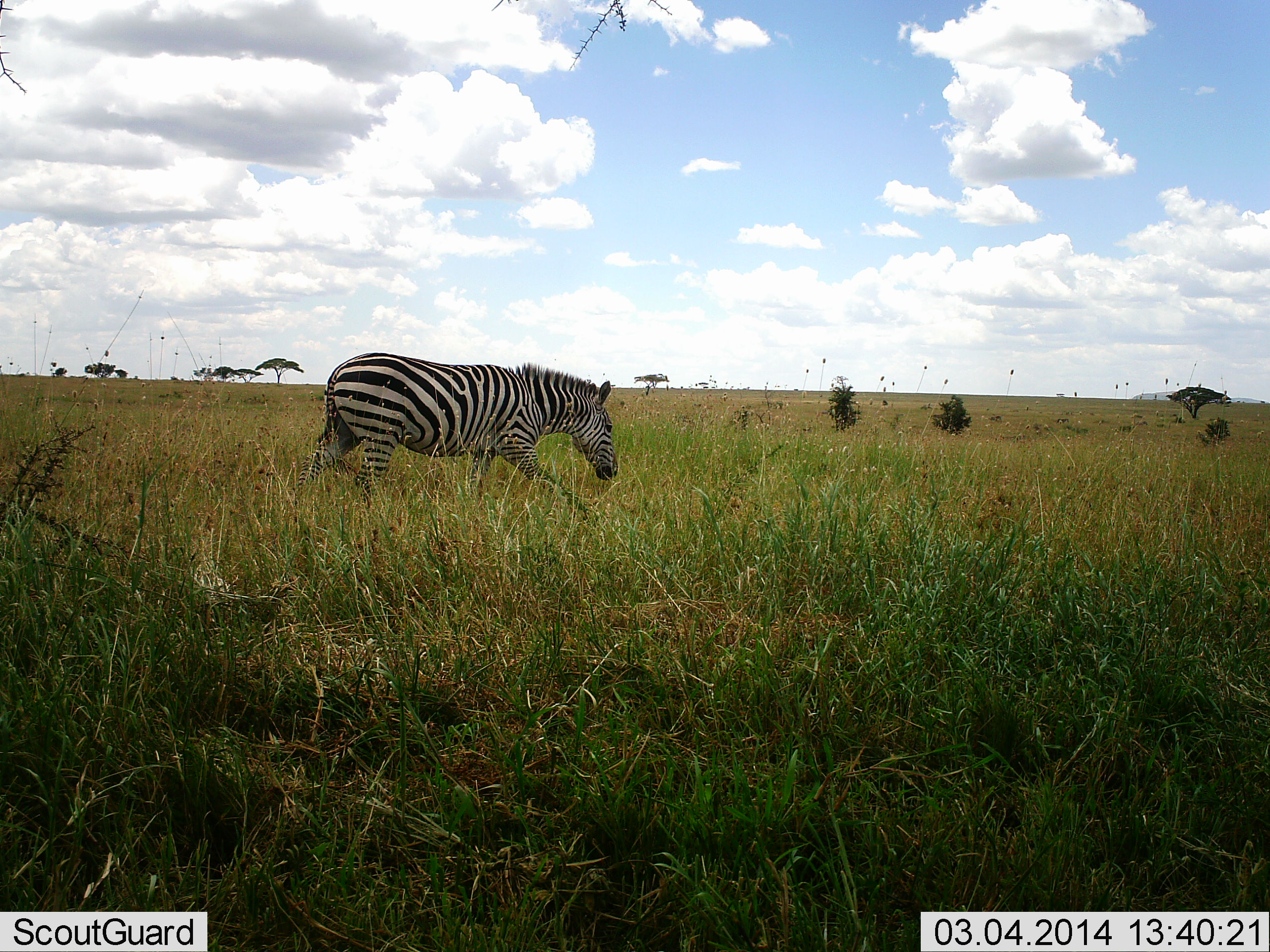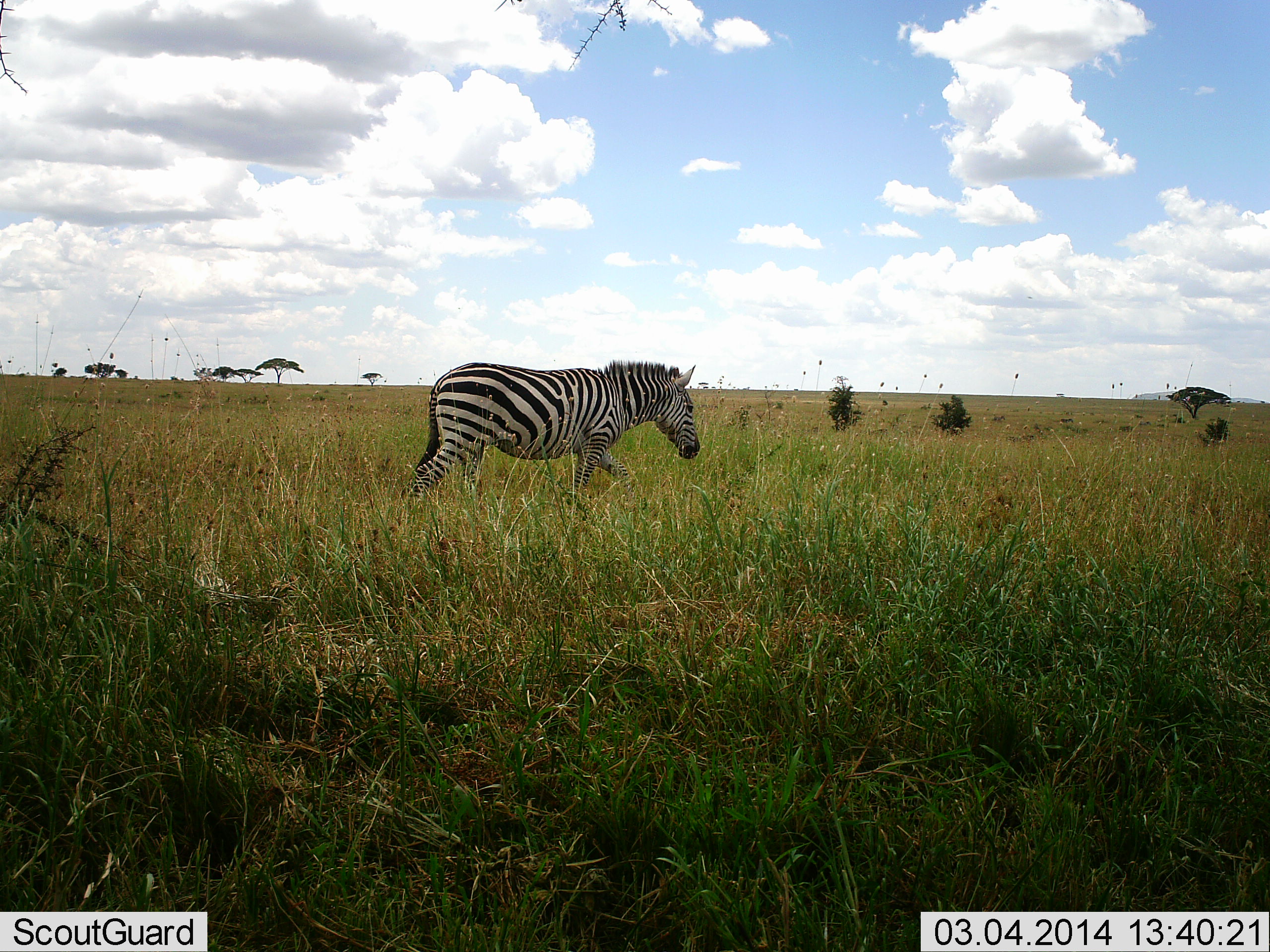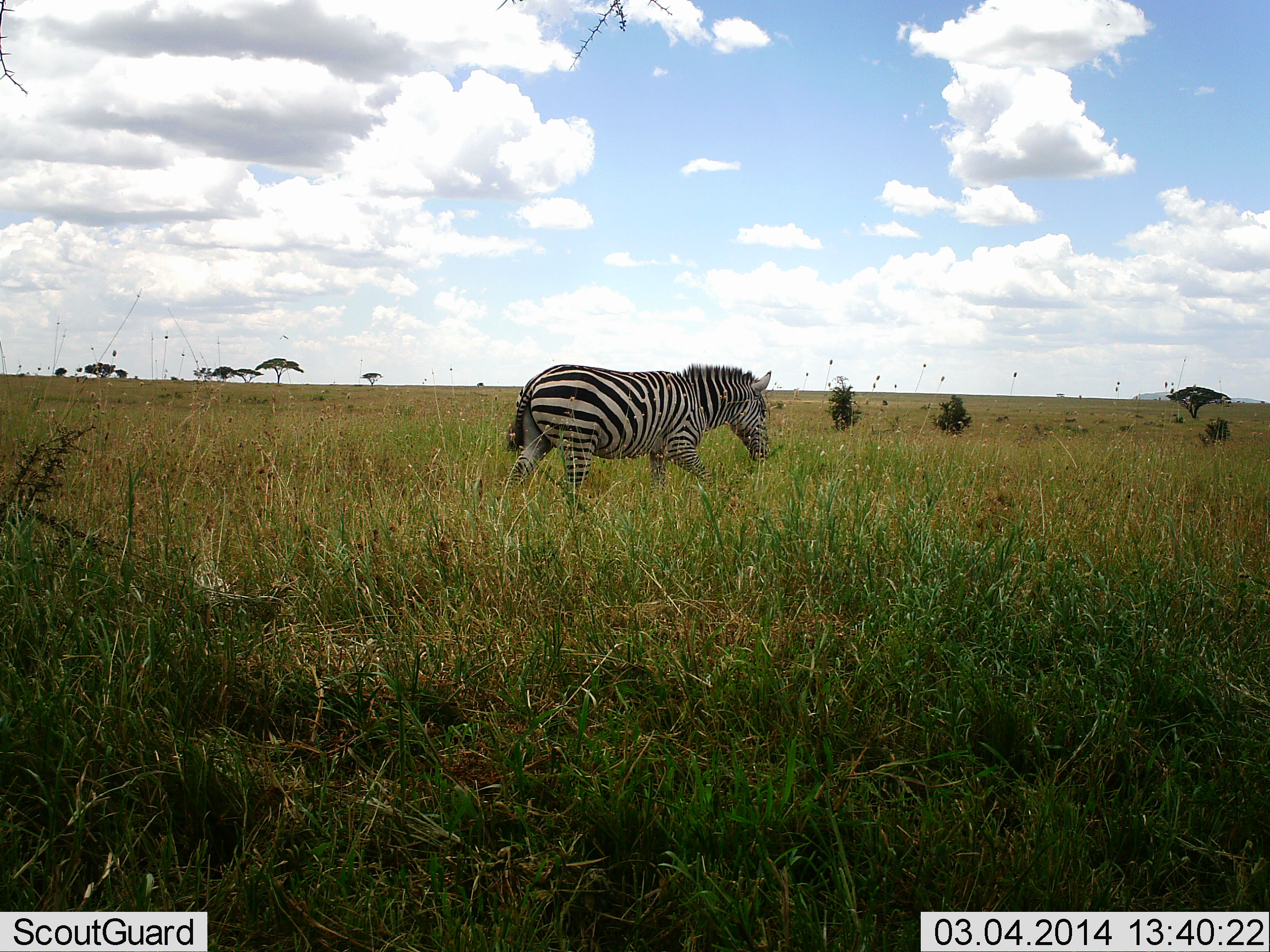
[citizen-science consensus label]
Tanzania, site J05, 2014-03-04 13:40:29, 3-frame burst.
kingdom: Animalia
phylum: Chordata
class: Mammalia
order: Perissodactyla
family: Equidae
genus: Equus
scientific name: Equus quagga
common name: plains zebra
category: zebra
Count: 1.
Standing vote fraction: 0%.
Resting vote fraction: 0%.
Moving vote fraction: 100%.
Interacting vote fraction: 0%.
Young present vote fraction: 0%.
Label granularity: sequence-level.